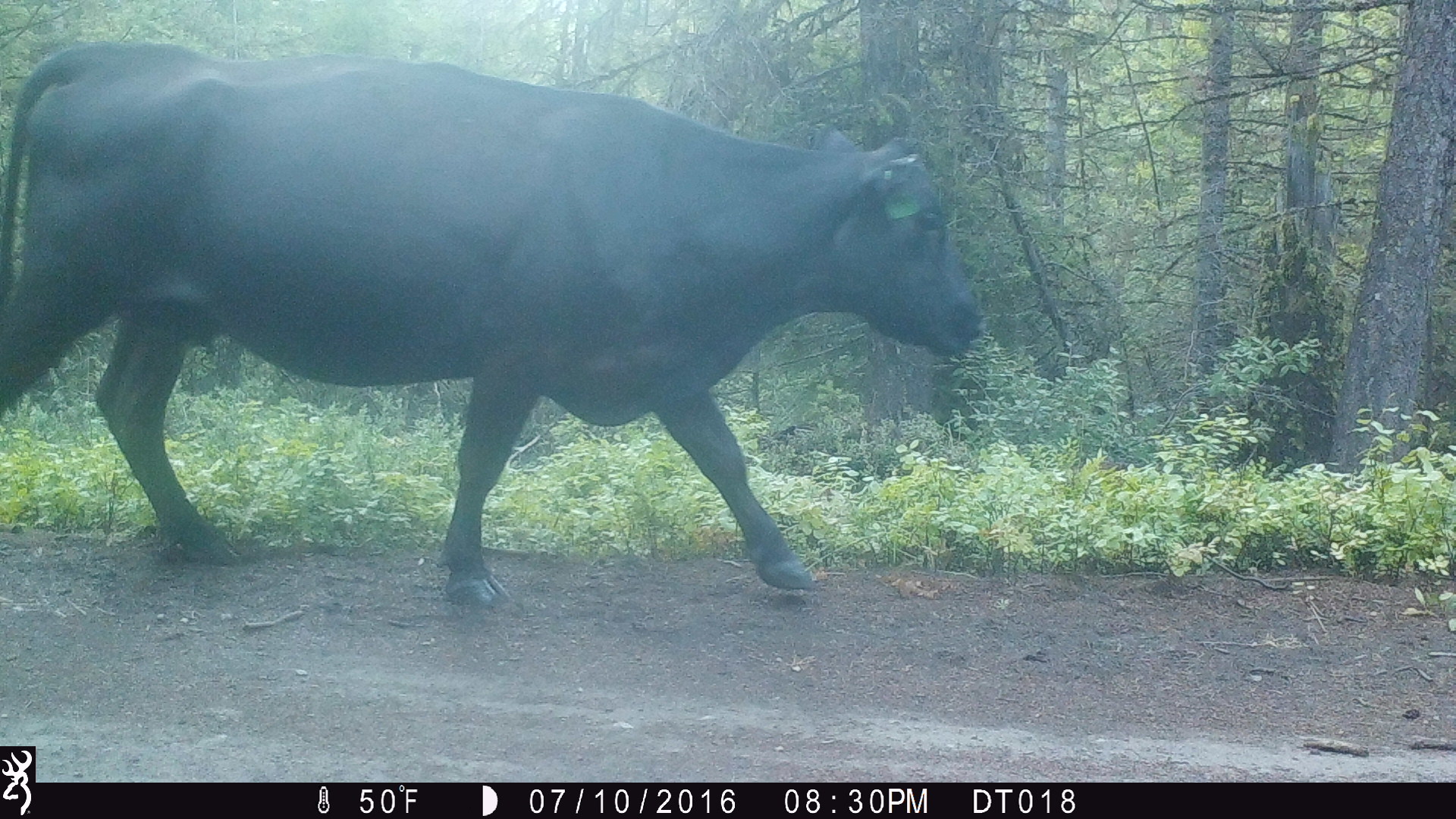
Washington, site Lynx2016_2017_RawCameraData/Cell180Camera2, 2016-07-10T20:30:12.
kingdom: Animalia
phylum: Chordata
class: Mammalia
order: Artiodactyla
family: Bovidae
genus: Bos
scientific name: Bos taurus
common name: domestic cattle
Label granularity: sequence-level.